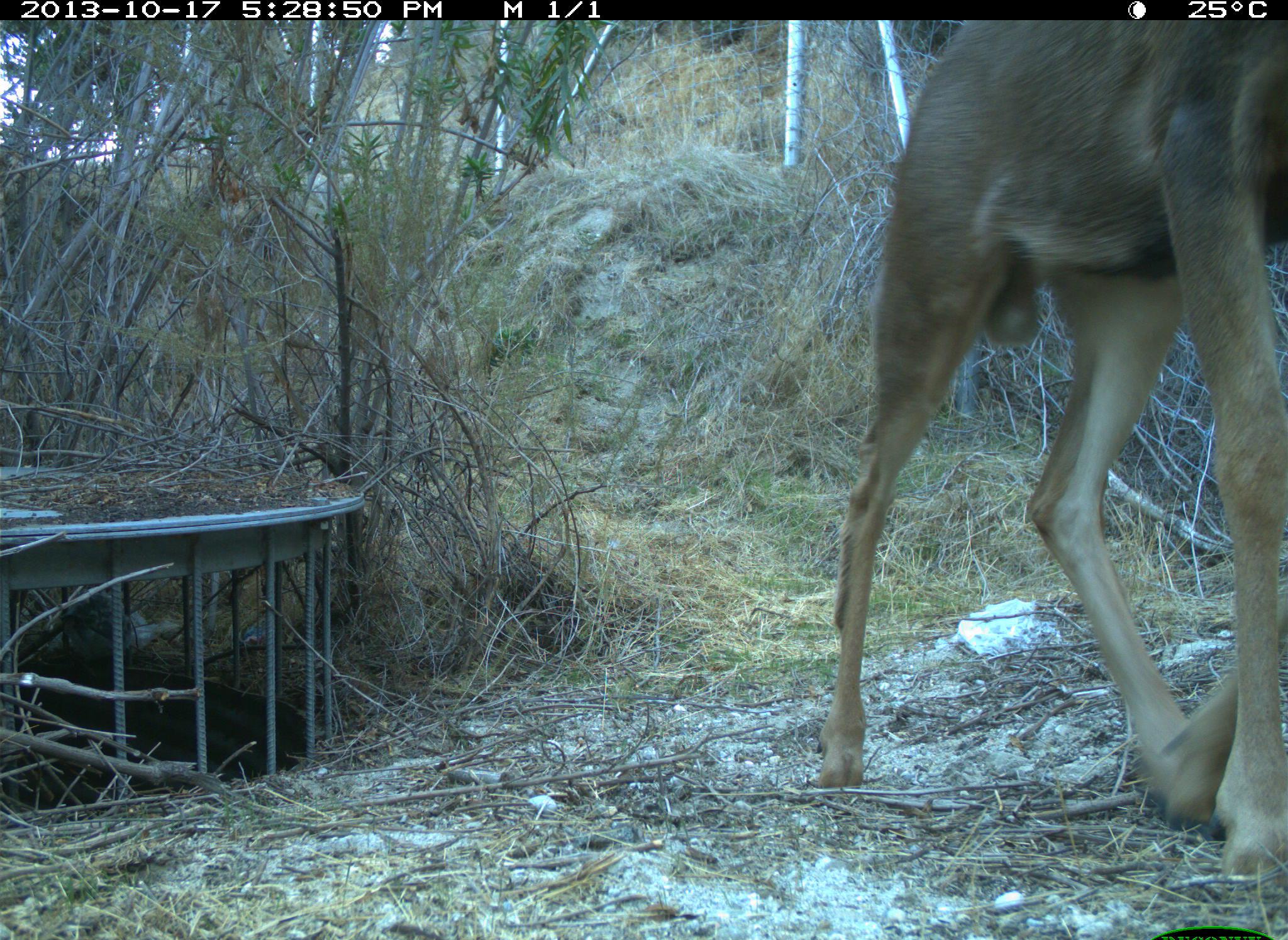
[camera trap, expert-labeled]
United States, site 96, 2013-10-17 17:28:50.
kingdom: Animalia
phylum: Chordata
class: Mammalia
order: Artiodactyla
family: Cervidae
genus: Odocoileus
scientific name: Odocoileus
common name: deer